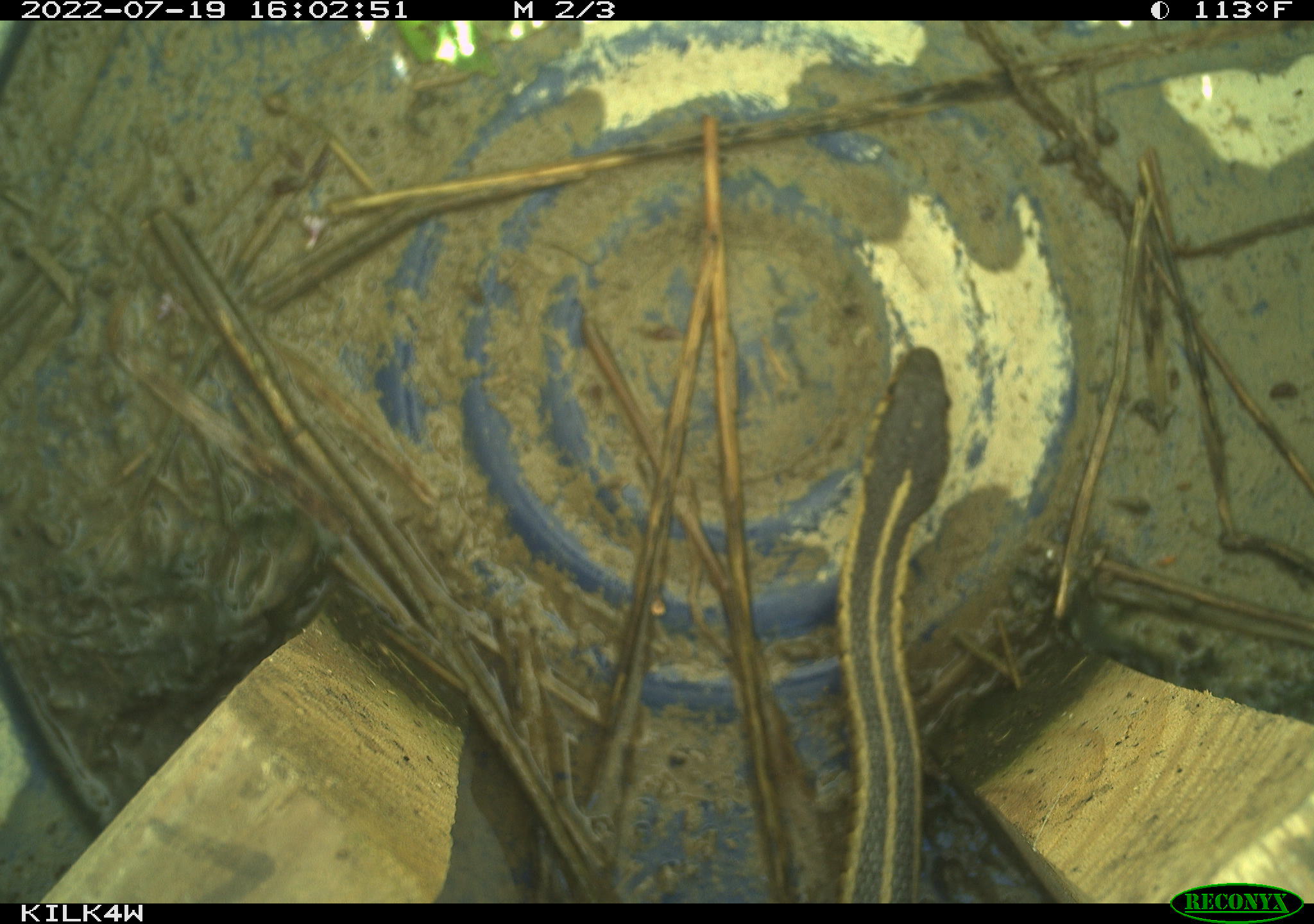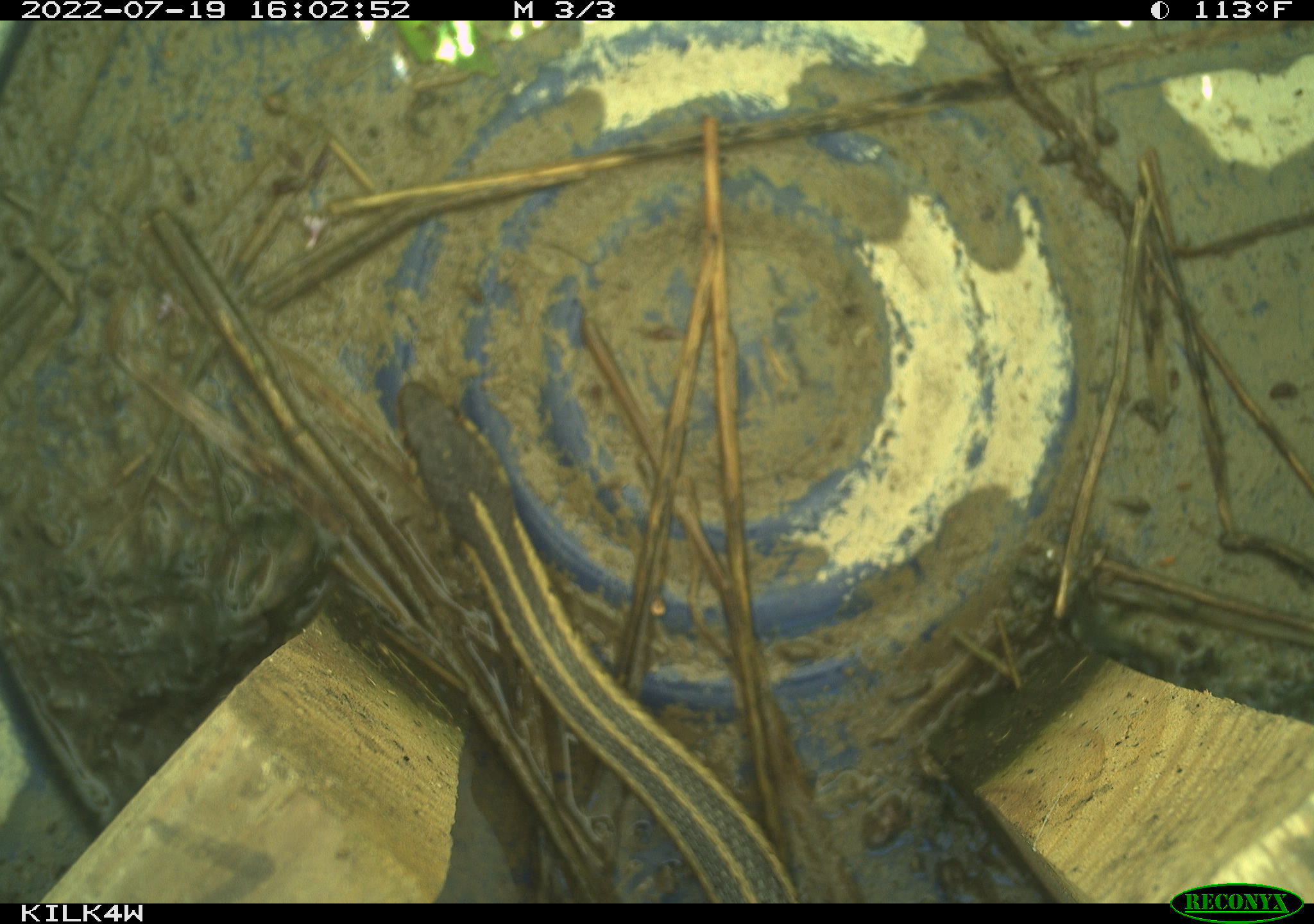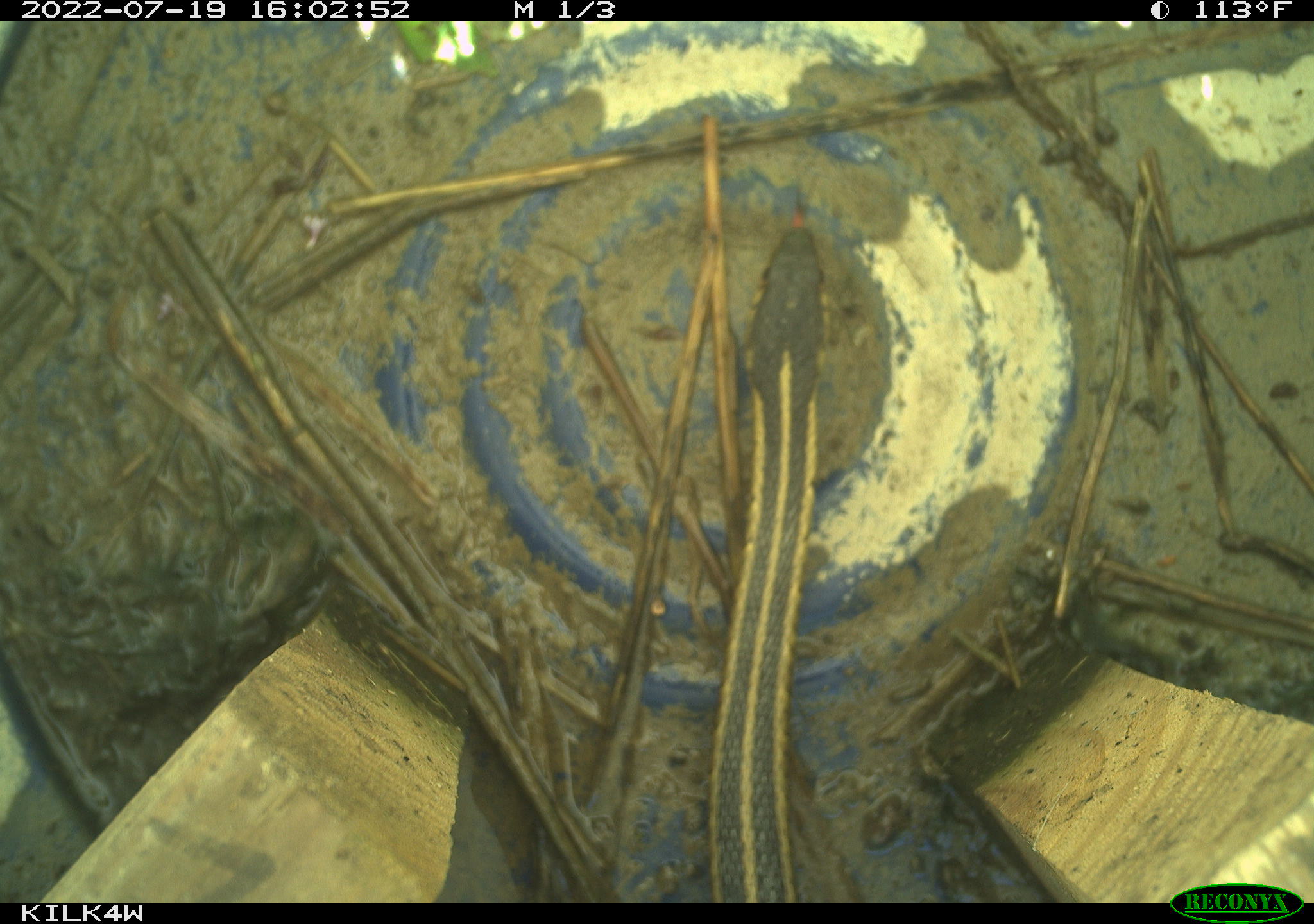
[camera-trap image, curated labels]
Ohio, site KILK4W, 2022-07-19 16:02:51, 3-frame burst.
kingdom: Animalia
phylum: Chordata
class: Reptilia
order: Squamata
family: Colubridae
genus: Thamnophis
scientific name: Thamnophis sirtalis sirtalis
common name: eastern gartersnake